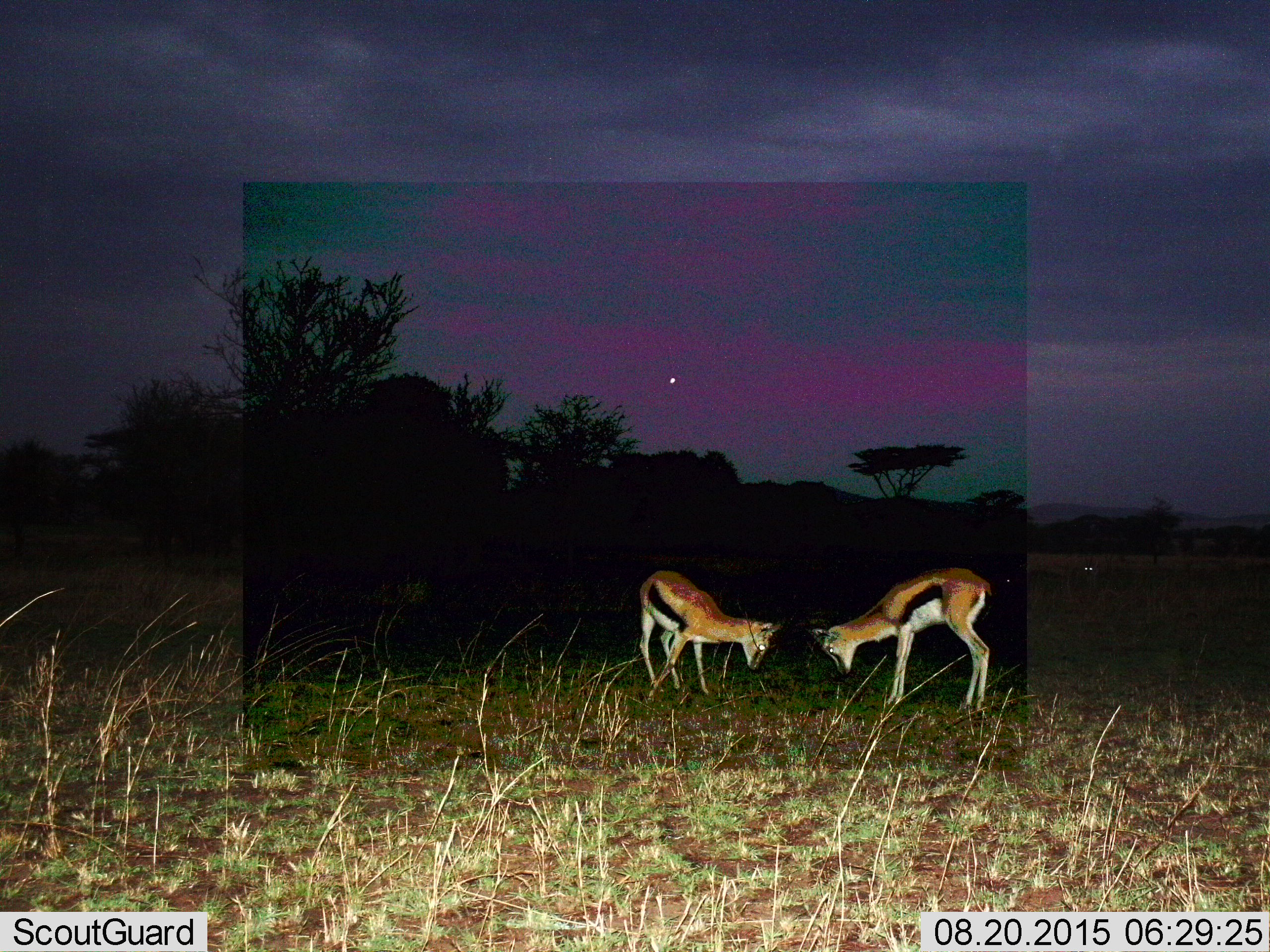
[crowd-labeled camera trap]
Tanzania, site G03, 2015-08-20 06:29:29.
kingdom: Animalia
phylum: Chordata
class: Mammalia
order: Artiodactyla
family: Bovidae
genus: Eudorcas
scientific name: Eudorcas thomsonii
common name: thomson's gazelle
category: gazellethomsons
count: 2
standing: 55%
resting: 0%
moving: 5%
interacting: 50%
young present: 5%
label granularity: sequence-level